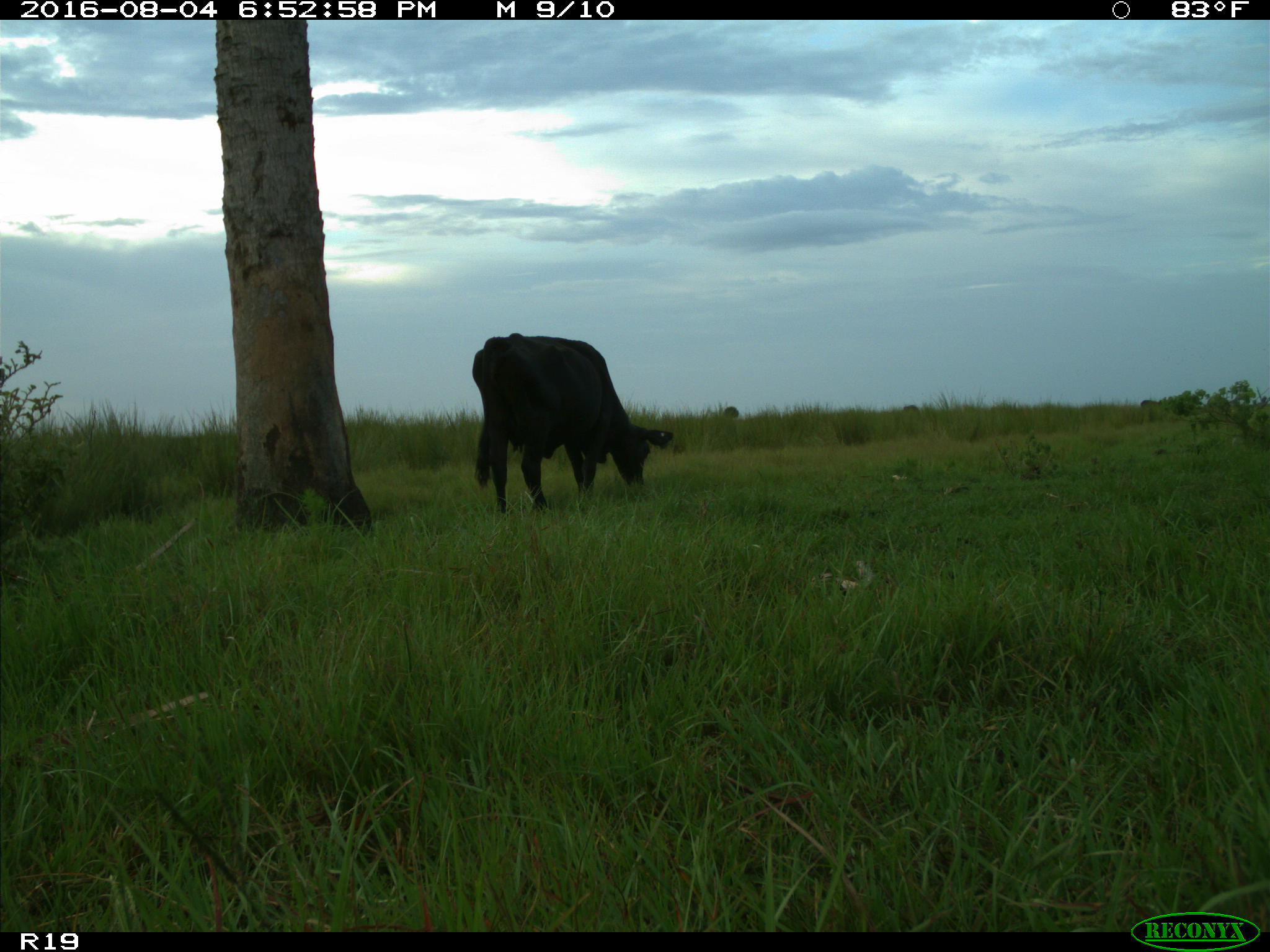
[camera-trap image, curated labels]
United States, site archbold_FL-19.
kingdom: Animalia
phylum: Chordata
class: Mammalia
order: Artiodactyla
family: Bovidae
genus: Bos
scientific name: Bos taurus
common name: domestic cow